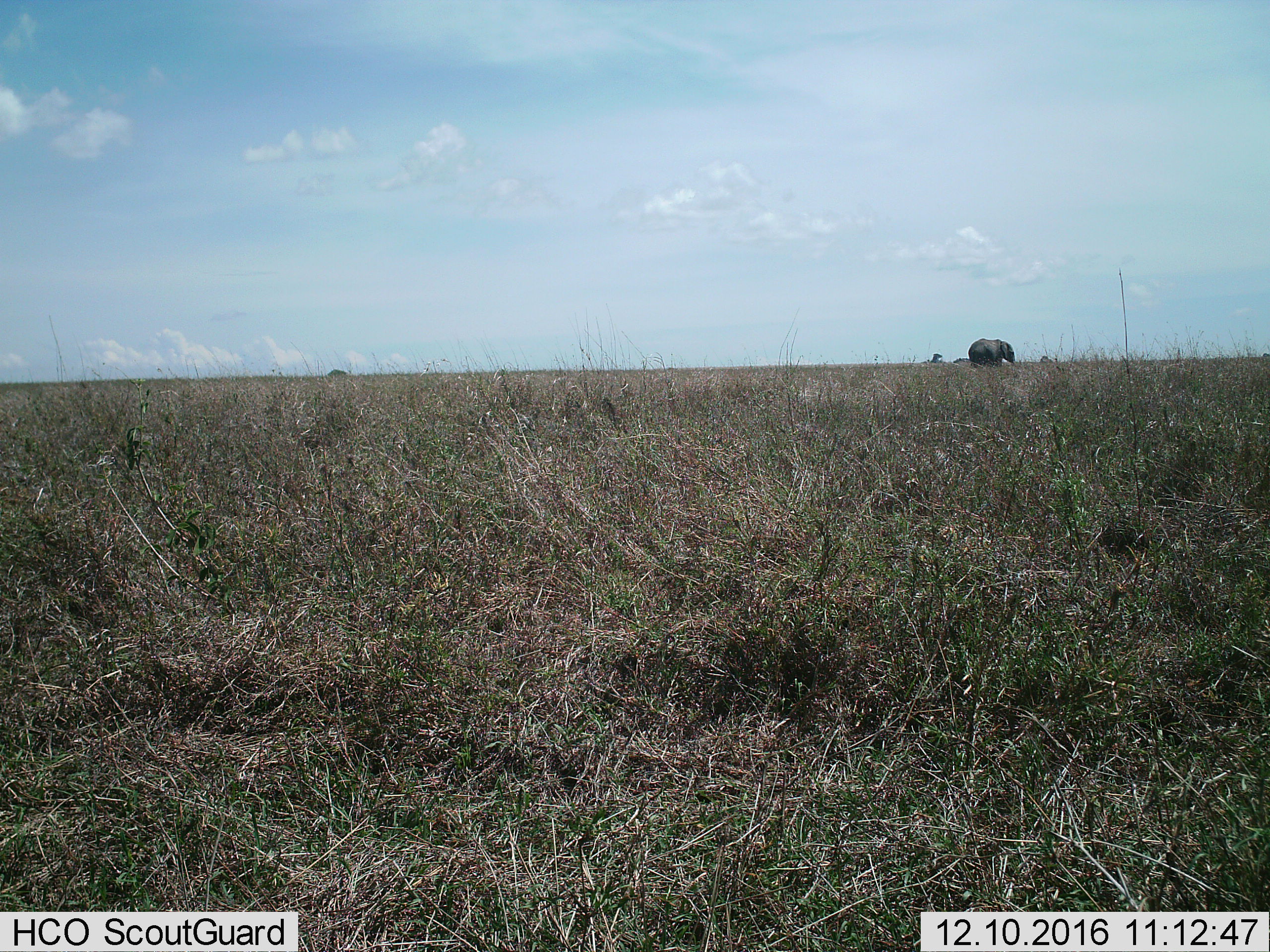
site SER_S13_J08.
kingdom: Animalia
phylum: Chordata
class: Mammalia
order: Proboscidea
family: Elephantidae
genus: Loxodonta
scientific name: Loxodonta africana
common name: african bush elephant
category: elephant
Elephant (african bush elephant) (Loxodonta africana), count 1. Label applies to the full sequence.